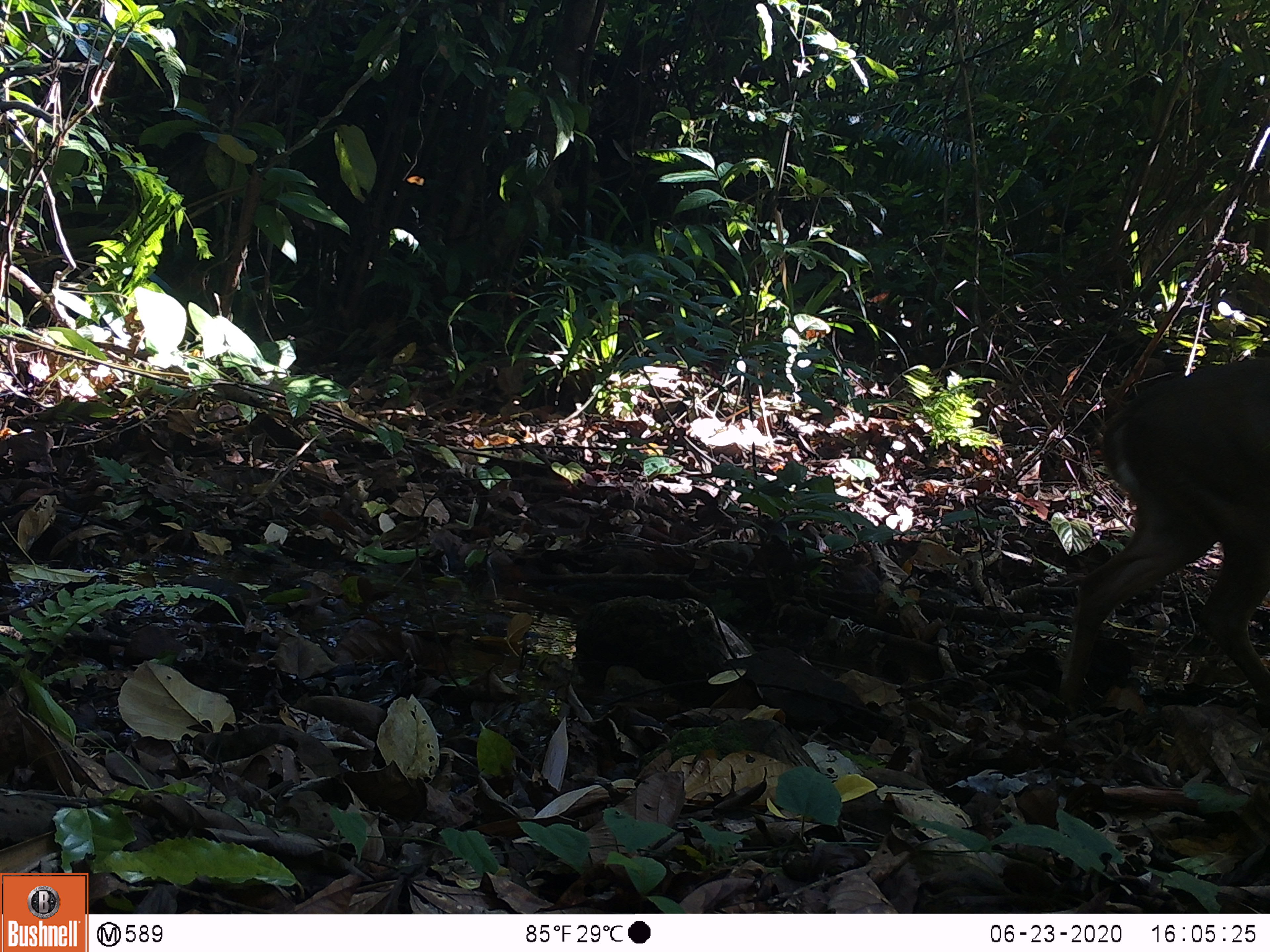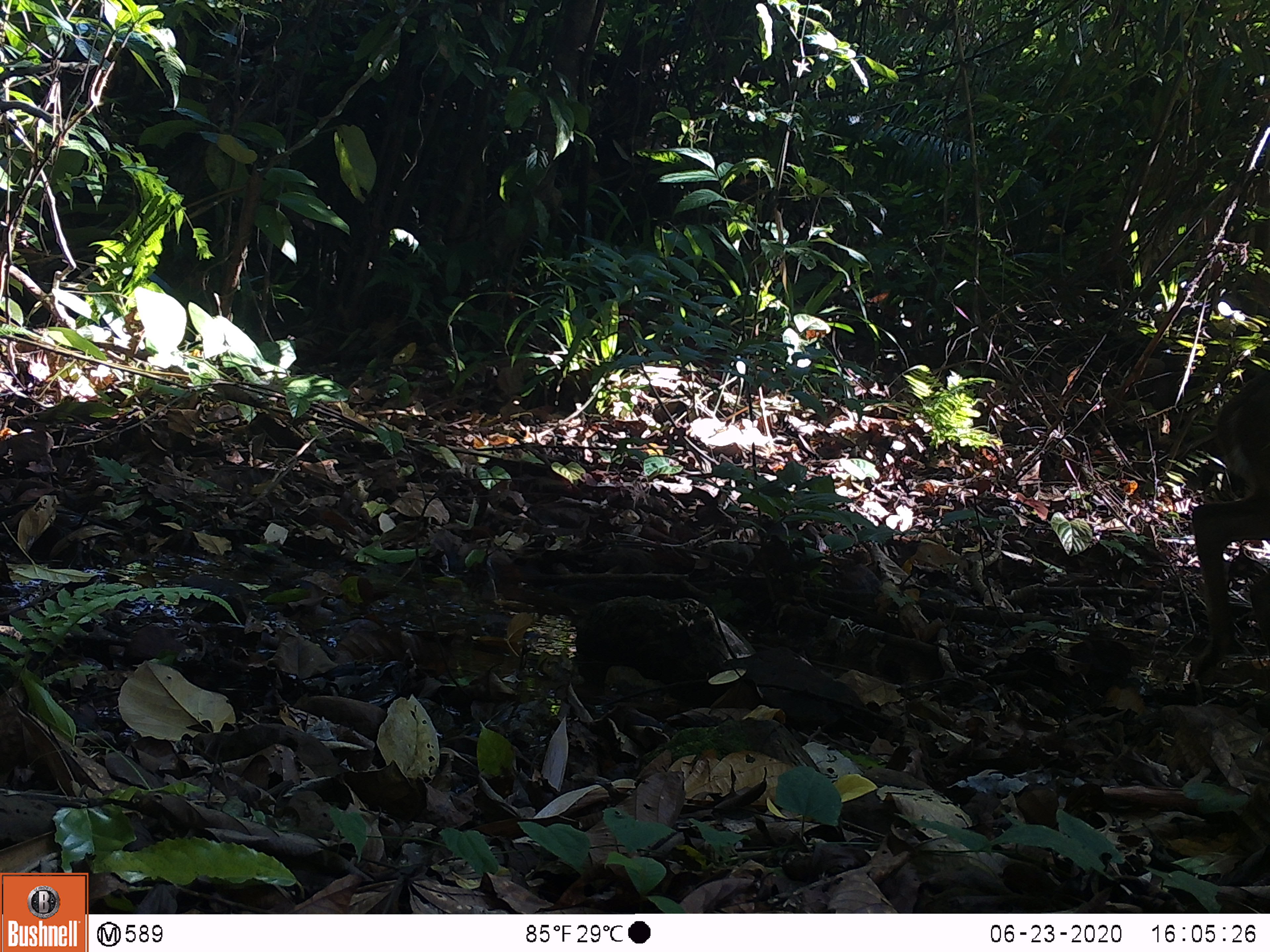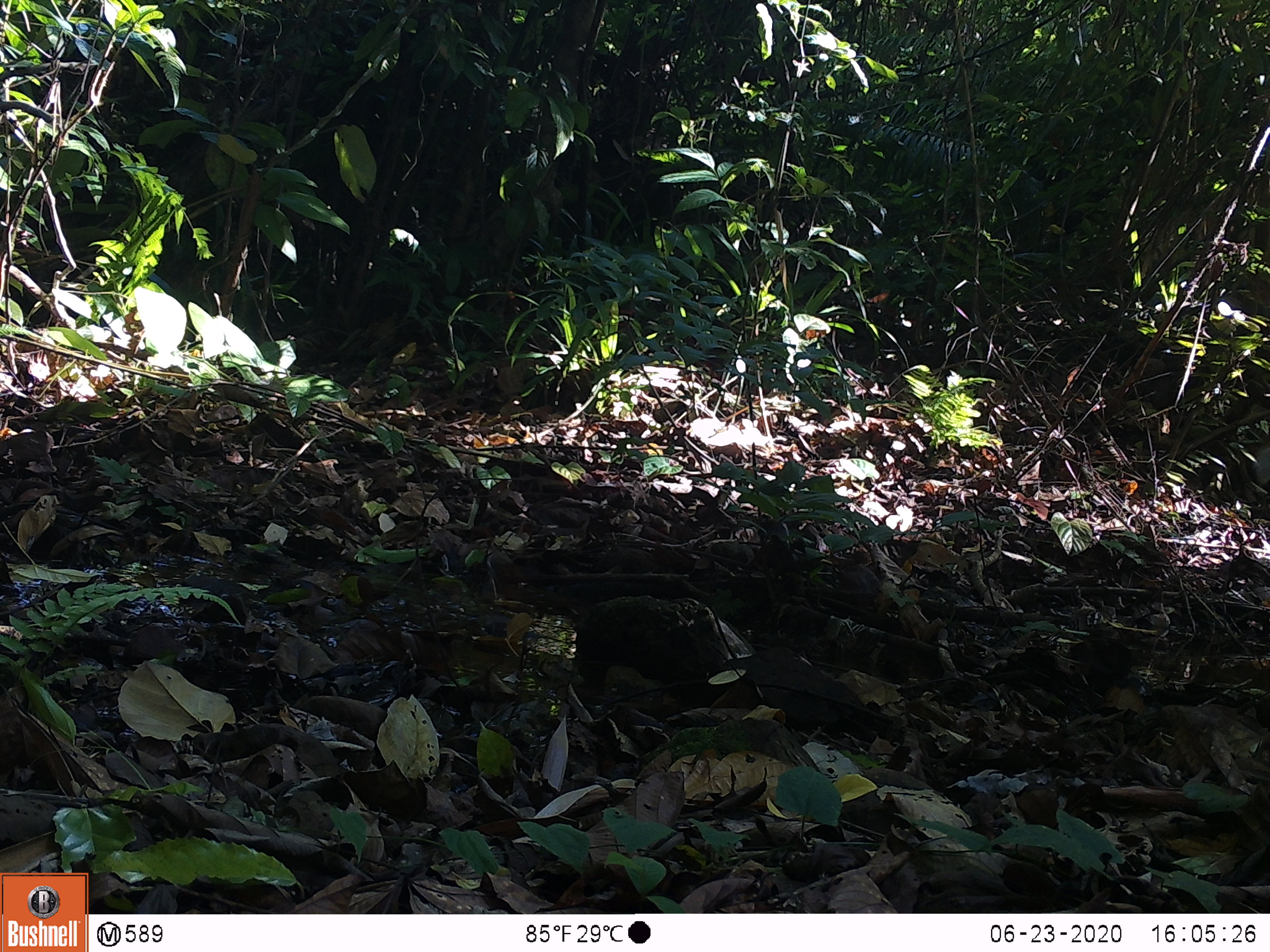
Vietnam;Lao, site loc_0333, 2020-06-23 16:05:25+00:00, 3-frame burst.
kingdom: Animalia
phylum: Chordata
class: Mammalia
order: Artiodactyla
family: Cervidae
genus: Muntiacus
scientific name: Muntiacus vuquangensis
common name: large-antlered muntjac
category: large antlered muntjac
Large antlered muntjac (large-antlered muntjac) (Muntiacus vuquangensis). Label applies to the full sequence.